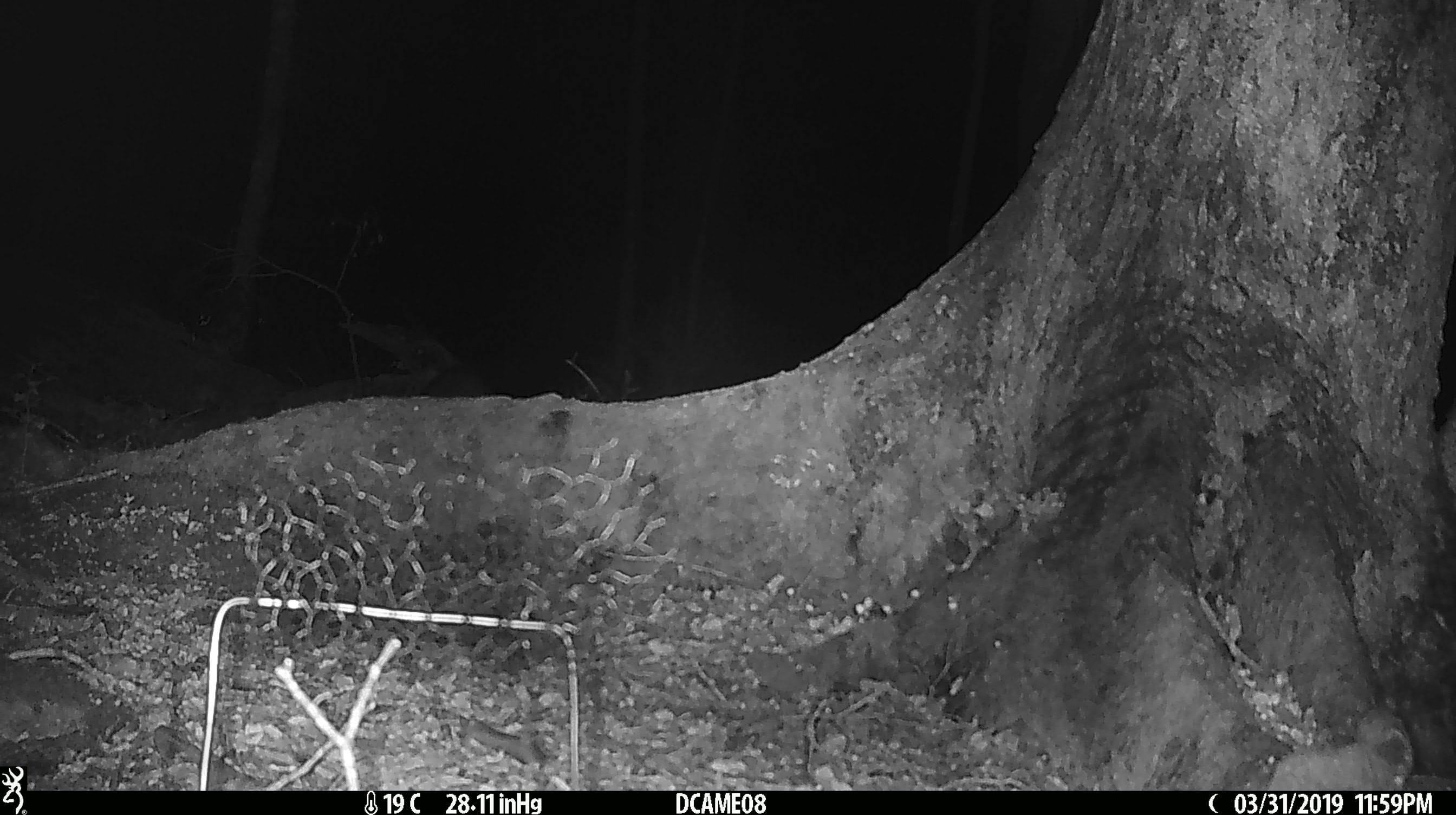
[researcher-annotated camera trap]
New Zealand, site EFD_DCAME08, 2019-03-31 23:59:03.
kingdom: Animalia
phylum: Chordata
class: Mammalia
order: Rodentia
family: Muridae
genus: Mus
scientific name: Mus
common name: mouse